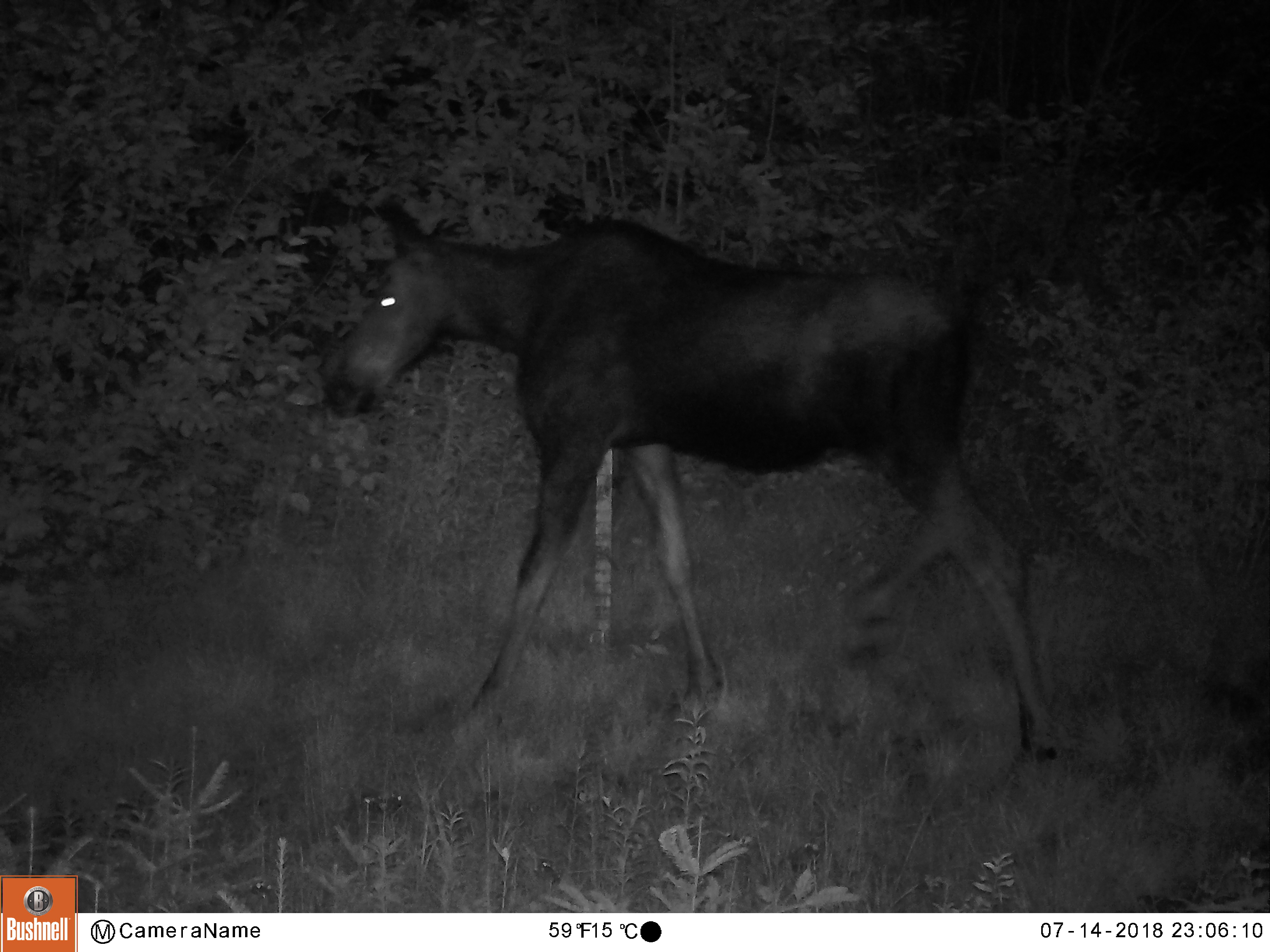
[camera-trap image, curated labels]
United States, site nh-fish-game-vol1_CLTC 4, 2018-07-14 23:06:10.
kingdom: Animalia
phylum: Chordata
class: Mammalia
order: Artiodactyla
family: Cervidae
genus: Alces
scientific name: Alces alces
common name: moose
Moose (Alces alces).